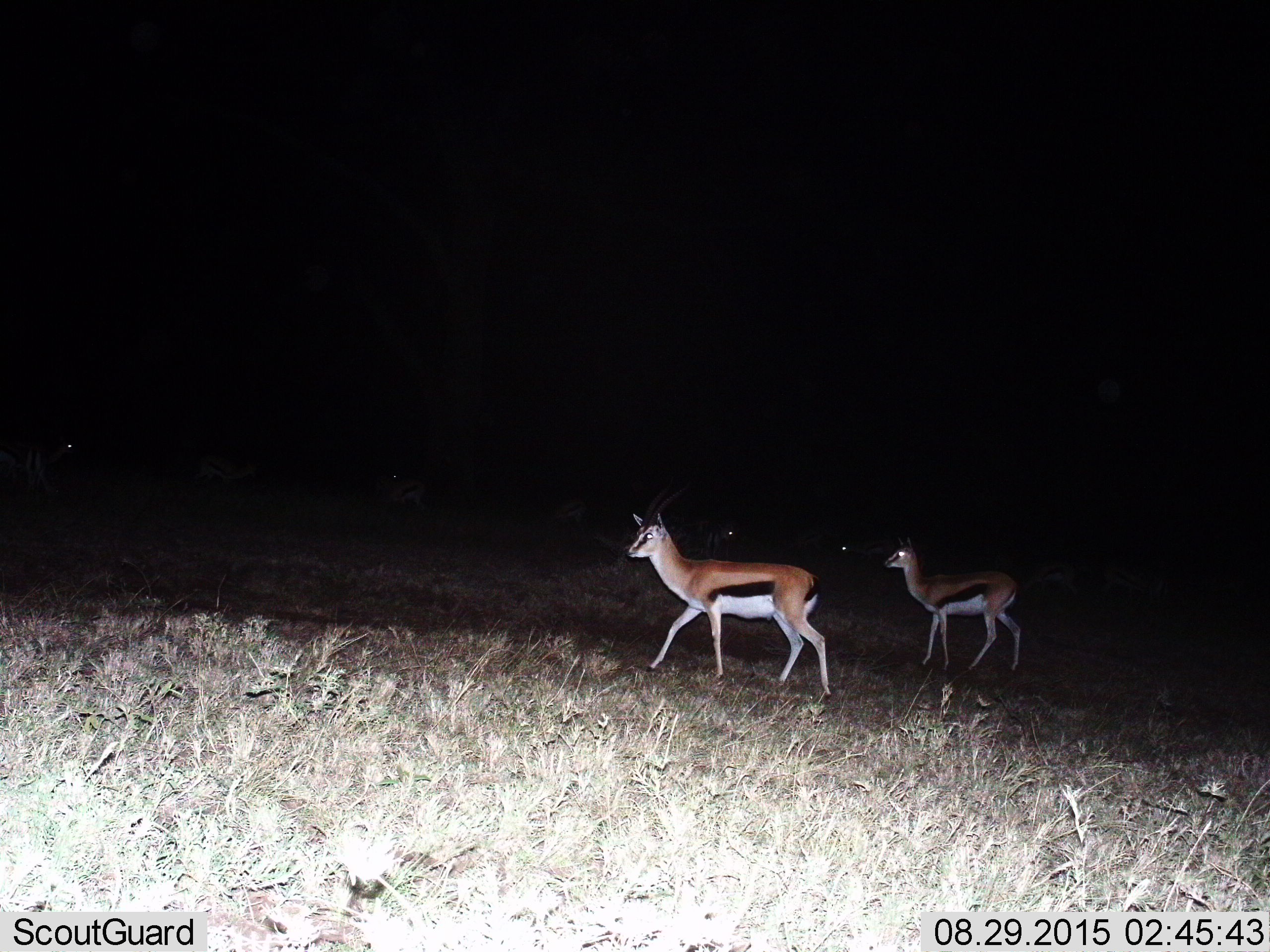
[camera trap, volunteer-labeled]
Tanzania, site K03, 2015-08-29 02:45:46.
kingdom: Animalia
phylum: Chordata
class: Mammalia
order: Artiodactyla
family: Bovidae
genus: Eudorcas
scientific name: Eudorcas thomsonii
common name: thomson's gazelle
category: gazellethomsons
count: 6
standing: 56%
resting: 0%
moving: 67%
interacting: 11%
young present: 11%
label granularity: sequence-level